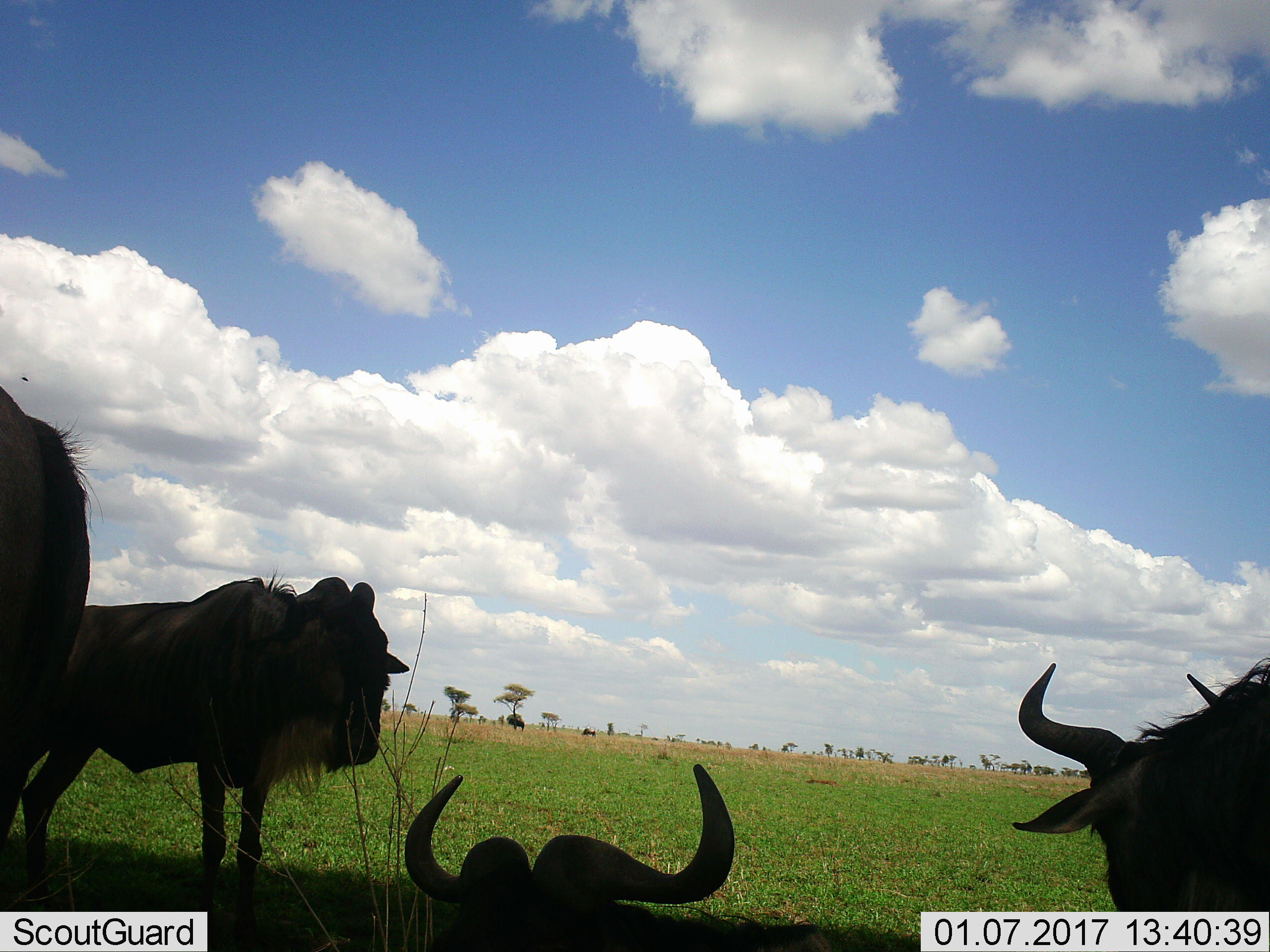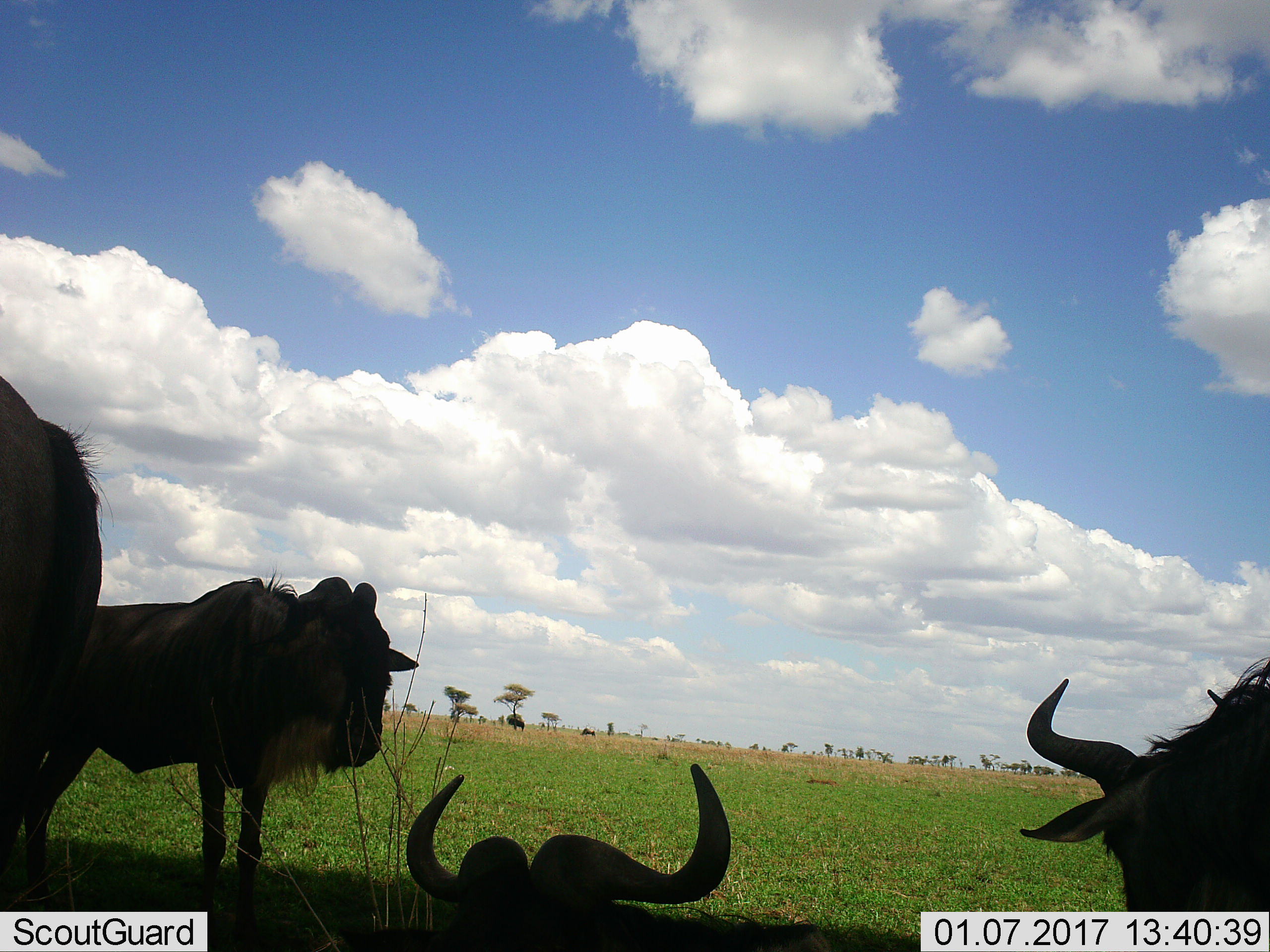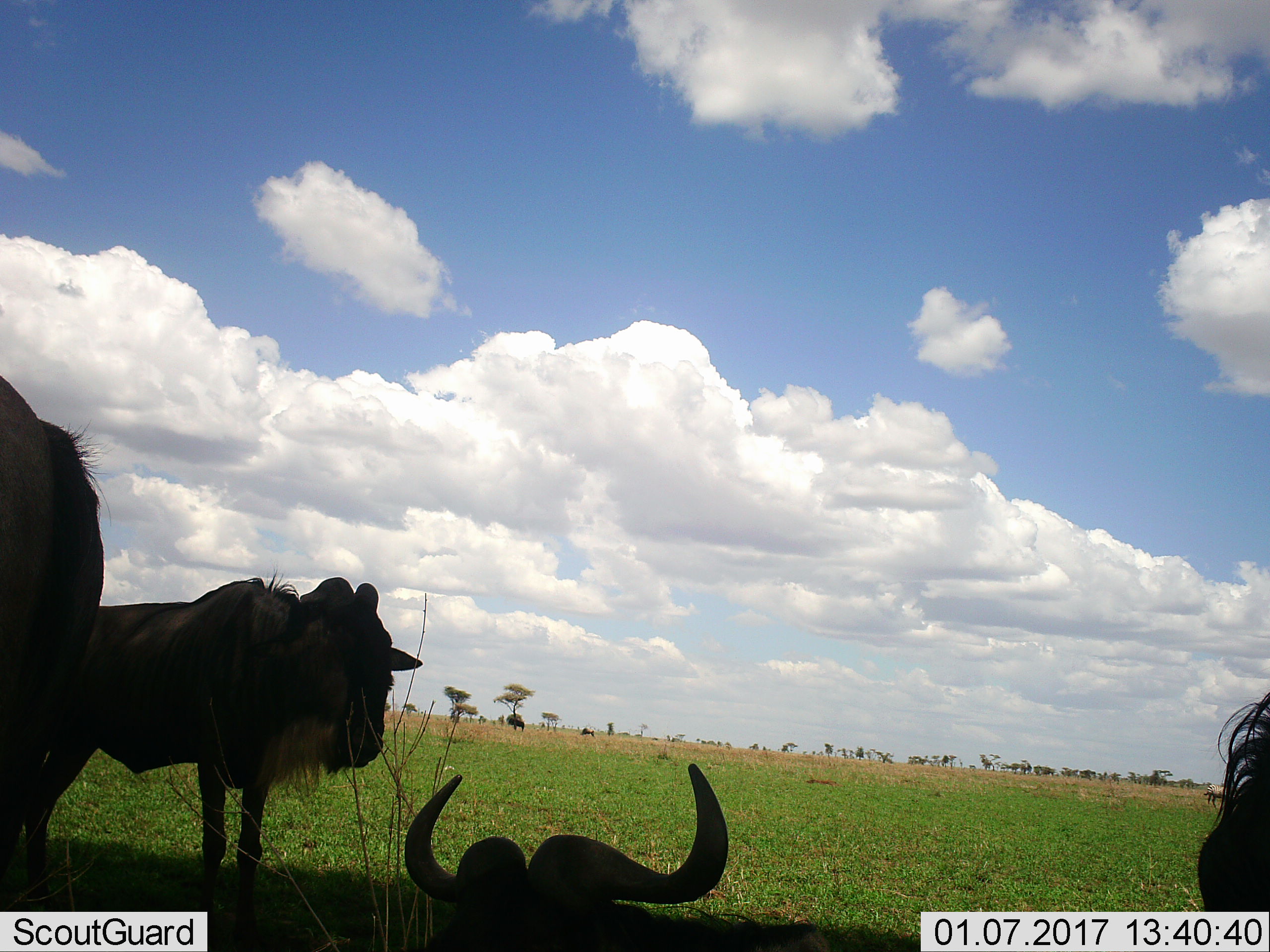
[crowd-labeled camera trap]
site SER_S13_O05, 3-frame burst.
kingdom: Animalia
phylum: Chordata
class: Mammalia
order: Artiodactyla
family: Bovidae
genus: Connochaetes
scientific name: Connochaetes taurinus taurinus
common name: blue wildebeest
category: wildebeestblue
Wildebeestblue (blue wildebeest) (Connochaetes taurinus taurinus), count 6. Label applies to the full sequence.